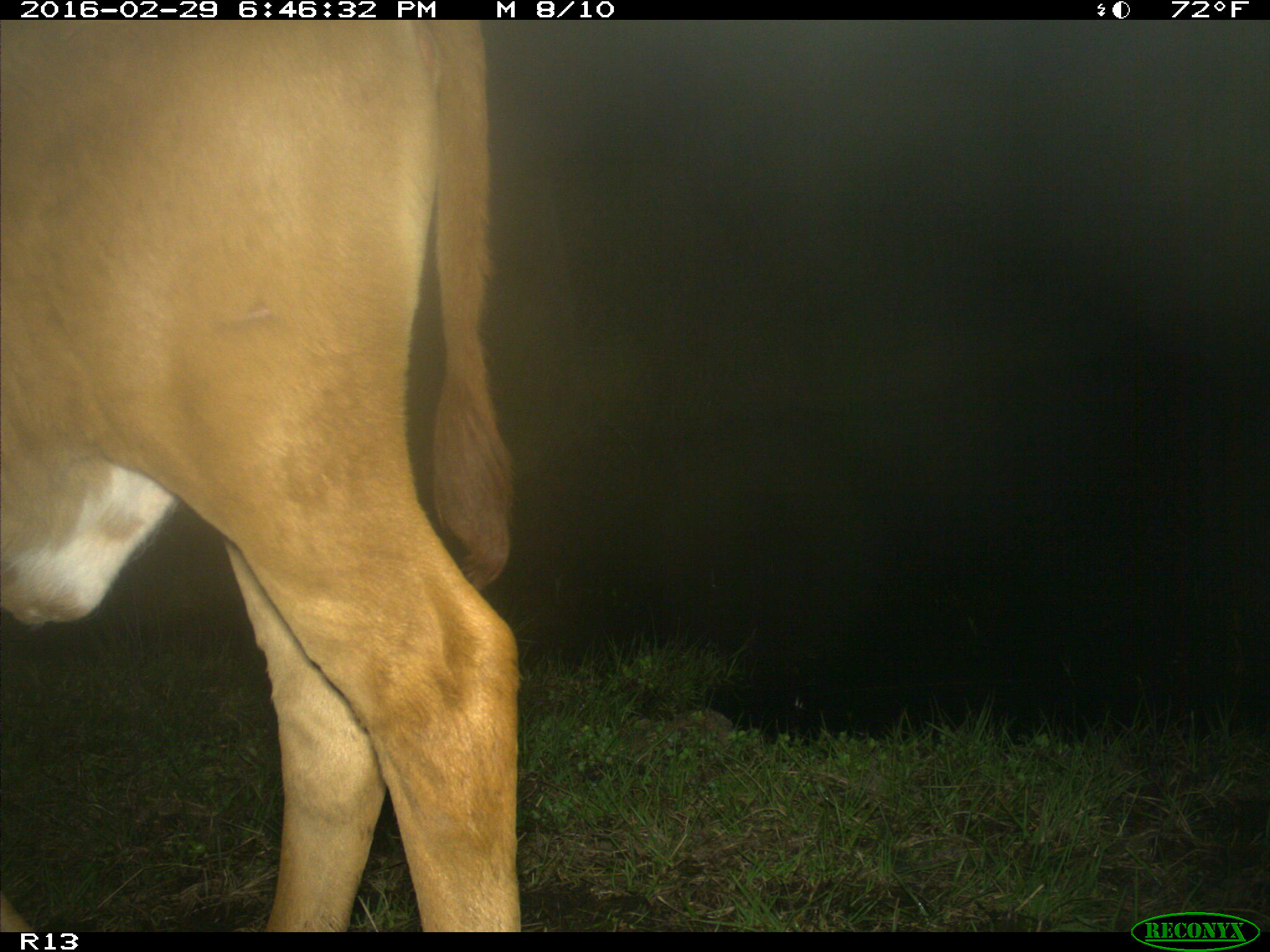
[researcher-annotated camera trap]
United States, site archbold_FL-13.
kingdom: Animalia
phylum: Chordata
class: Mammalia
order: Artiodactyla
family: Bovidae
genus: Bos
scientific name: Bos taurus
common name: domestic cow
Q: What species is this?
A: Bos taurus (domestic cow).